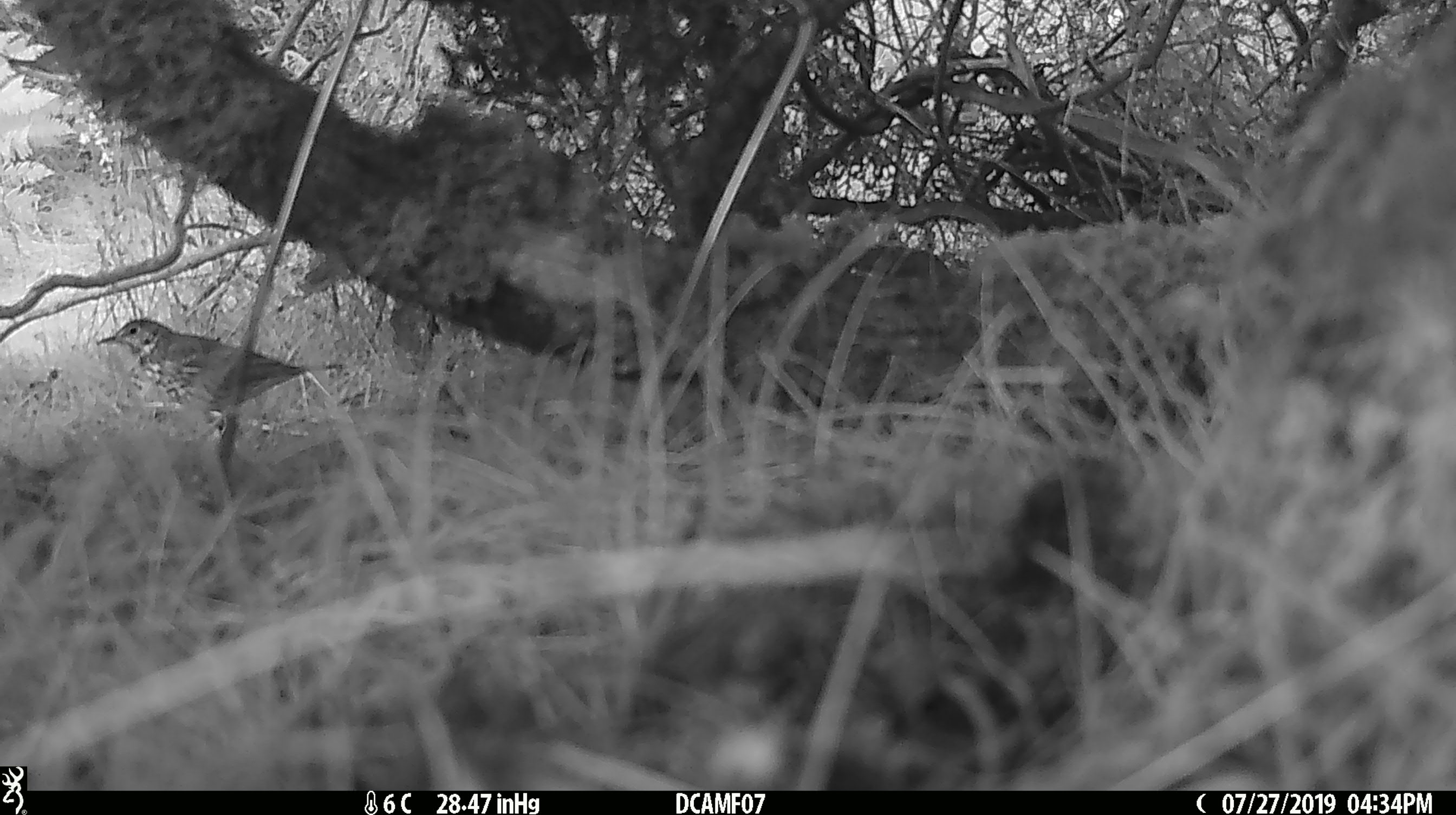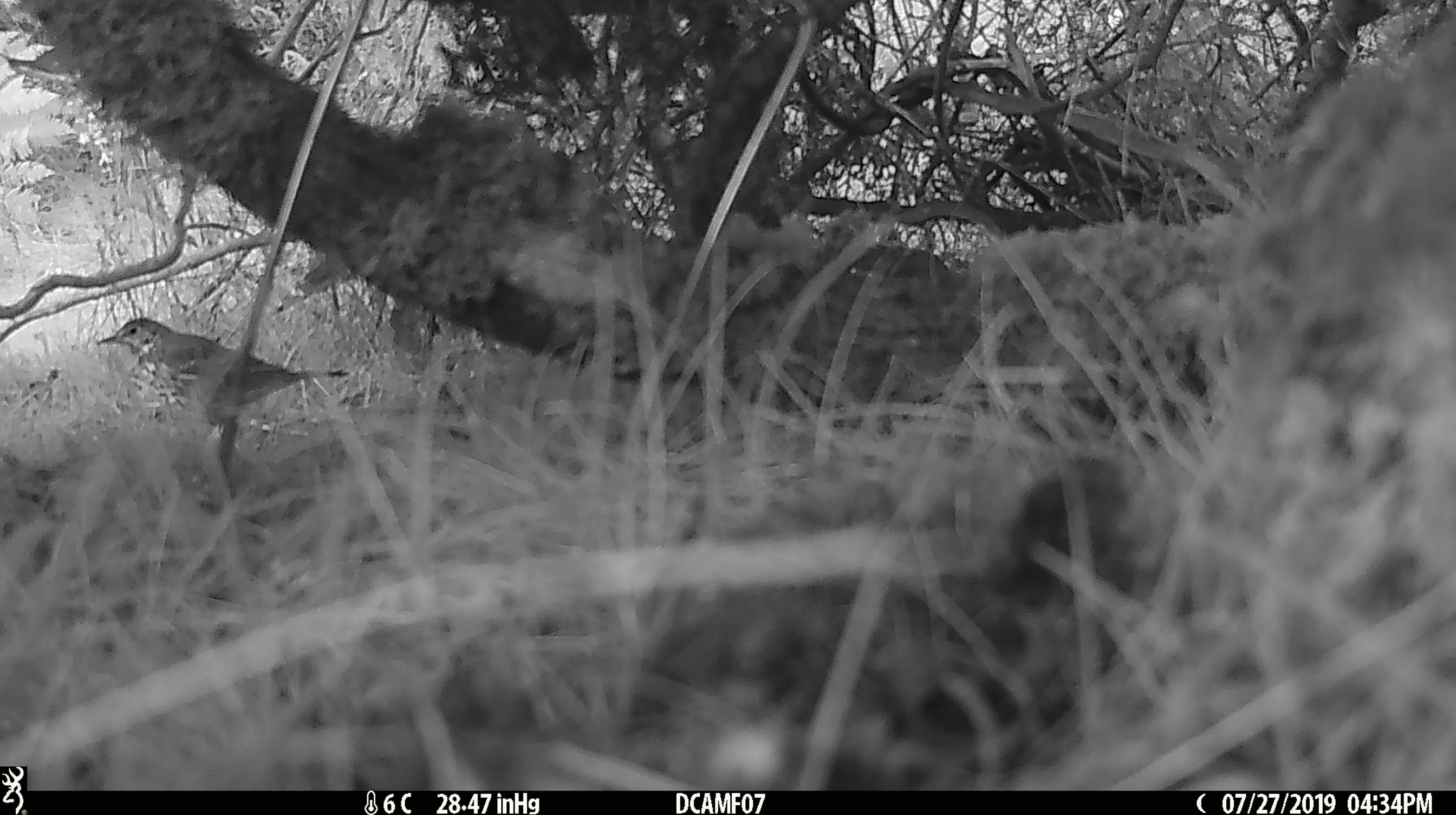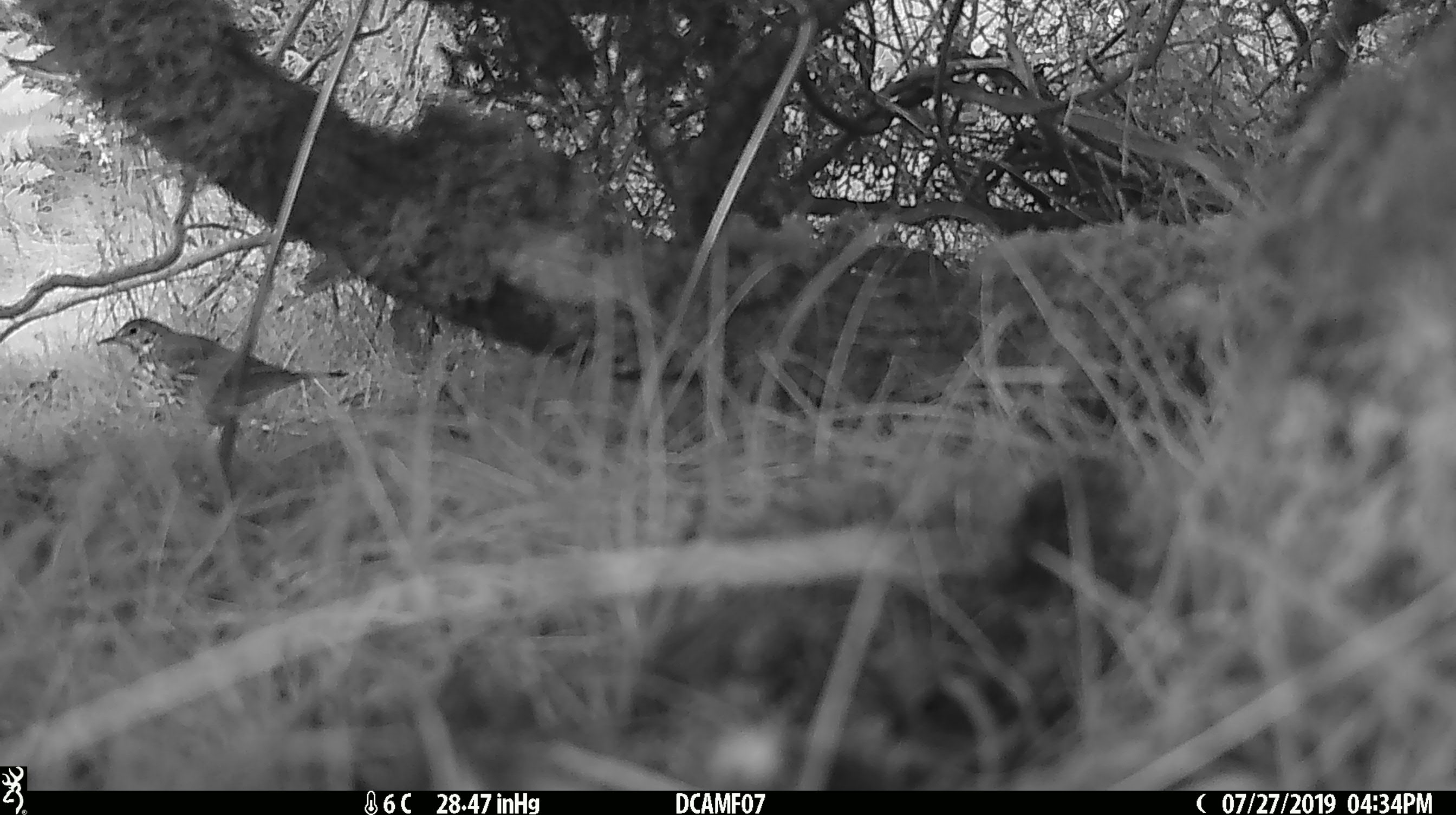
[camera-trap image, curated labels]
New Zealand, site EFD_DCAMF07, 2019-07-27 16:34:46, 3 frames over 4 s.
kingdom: Animalia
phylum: Chordata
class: Aves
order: Passeriformes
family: Turdidae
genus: Turdus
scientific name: Turdus philomelos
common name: song thrush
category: thrush